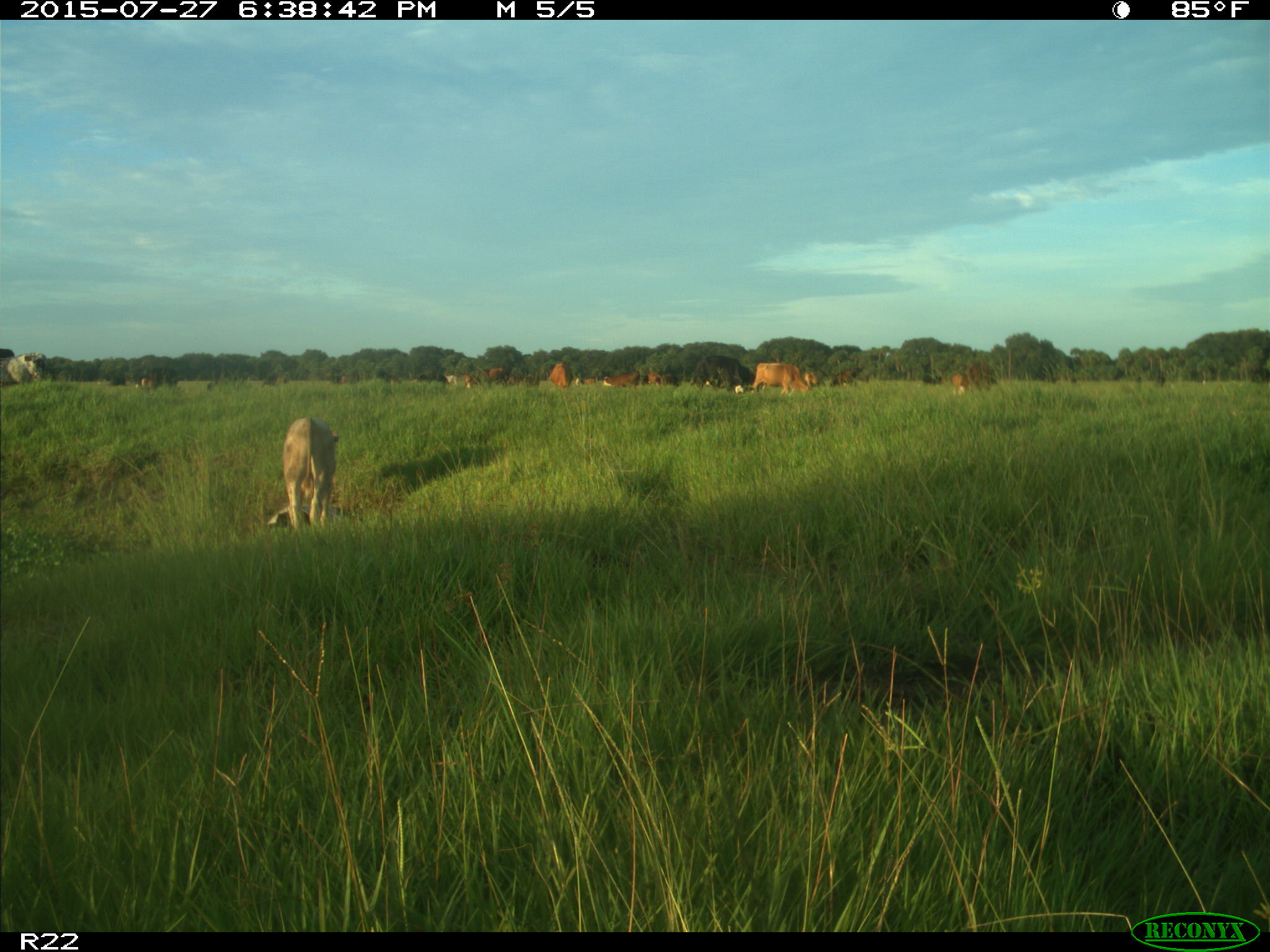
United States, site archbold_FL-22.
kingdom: Animalia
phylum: Chordata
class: Mammalia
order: Artiodactyla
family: Bovidae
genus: Bos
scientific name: Bos taurus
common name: domestic cow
Bos taurus (domestic cow).